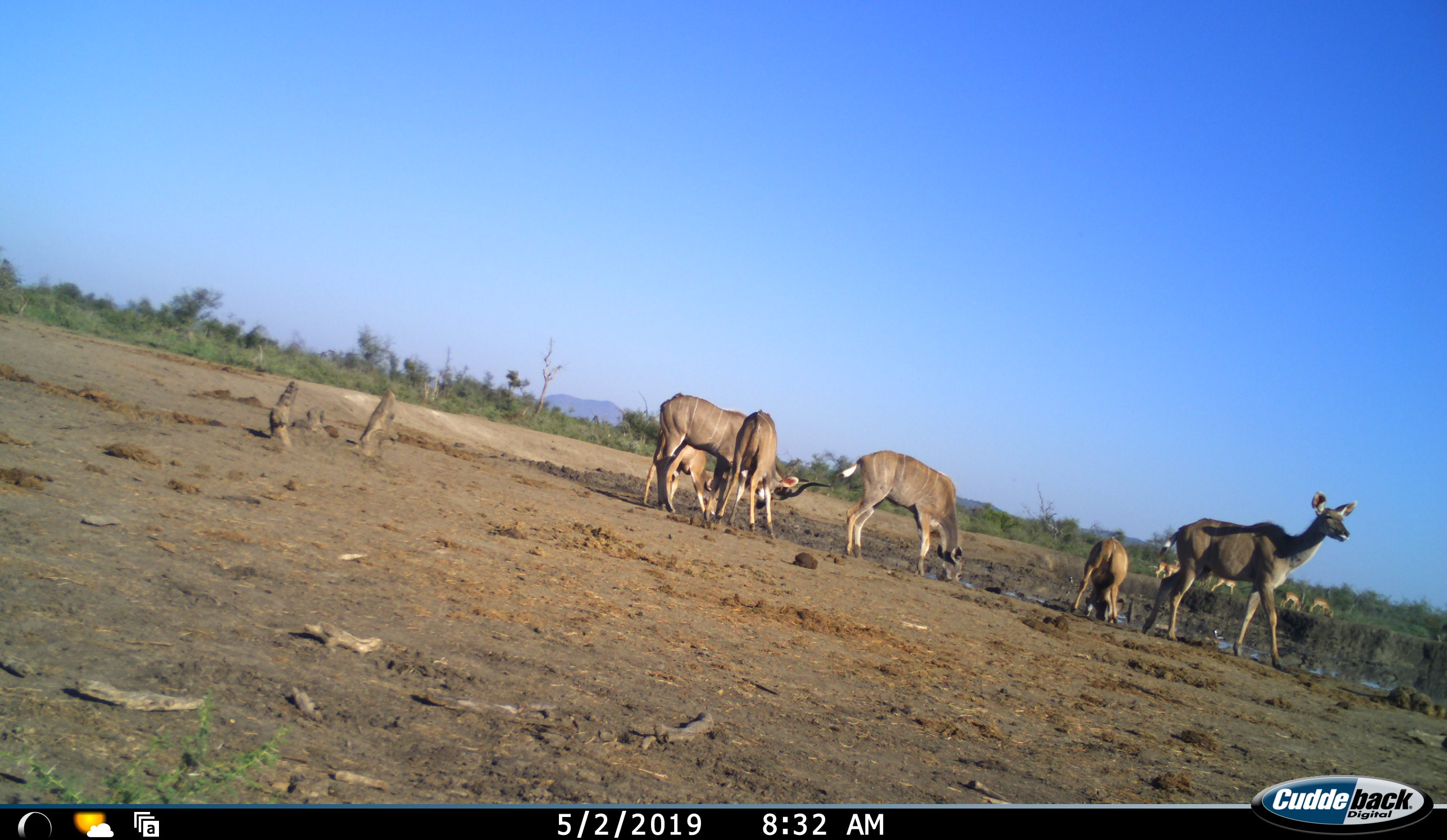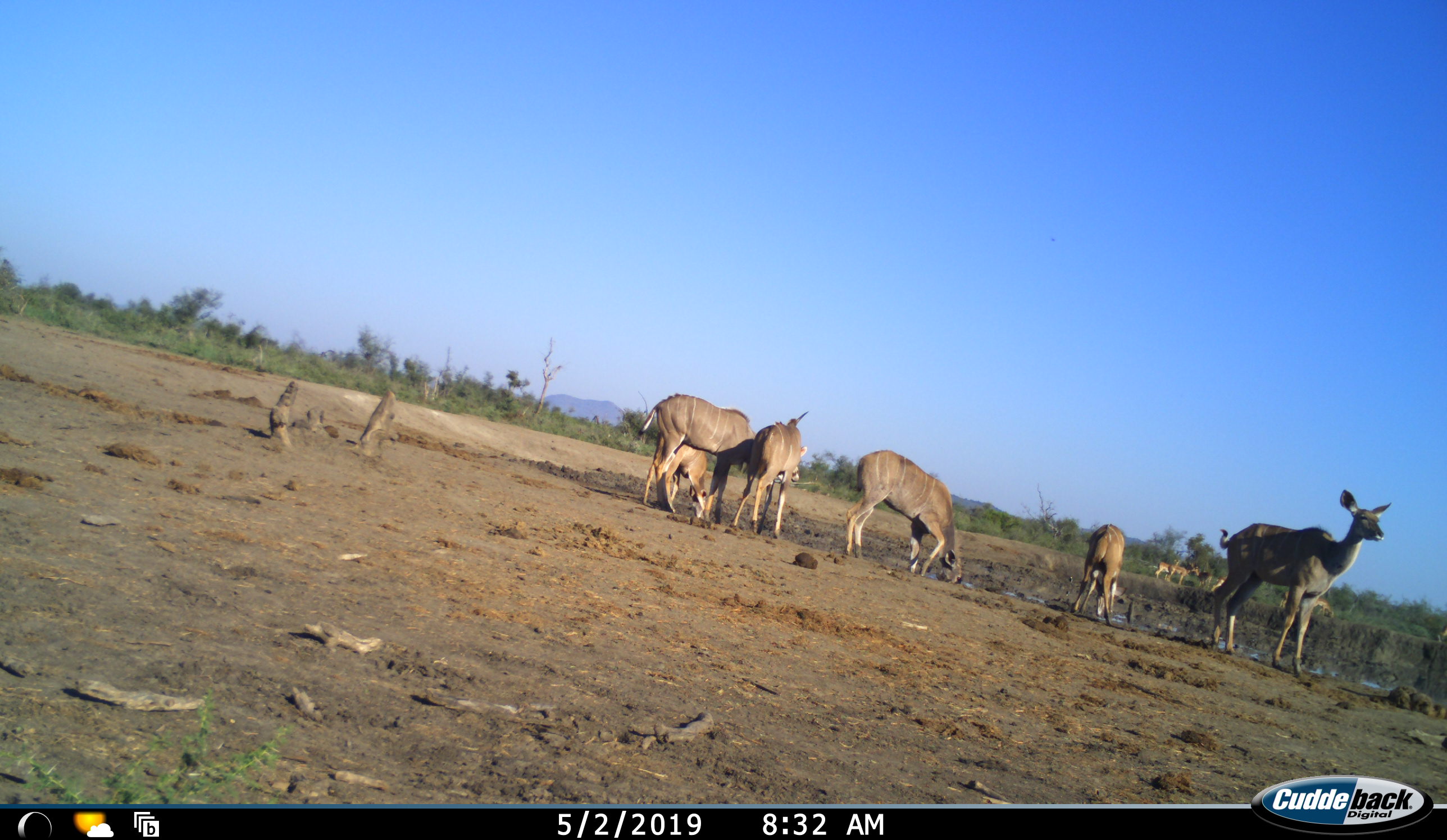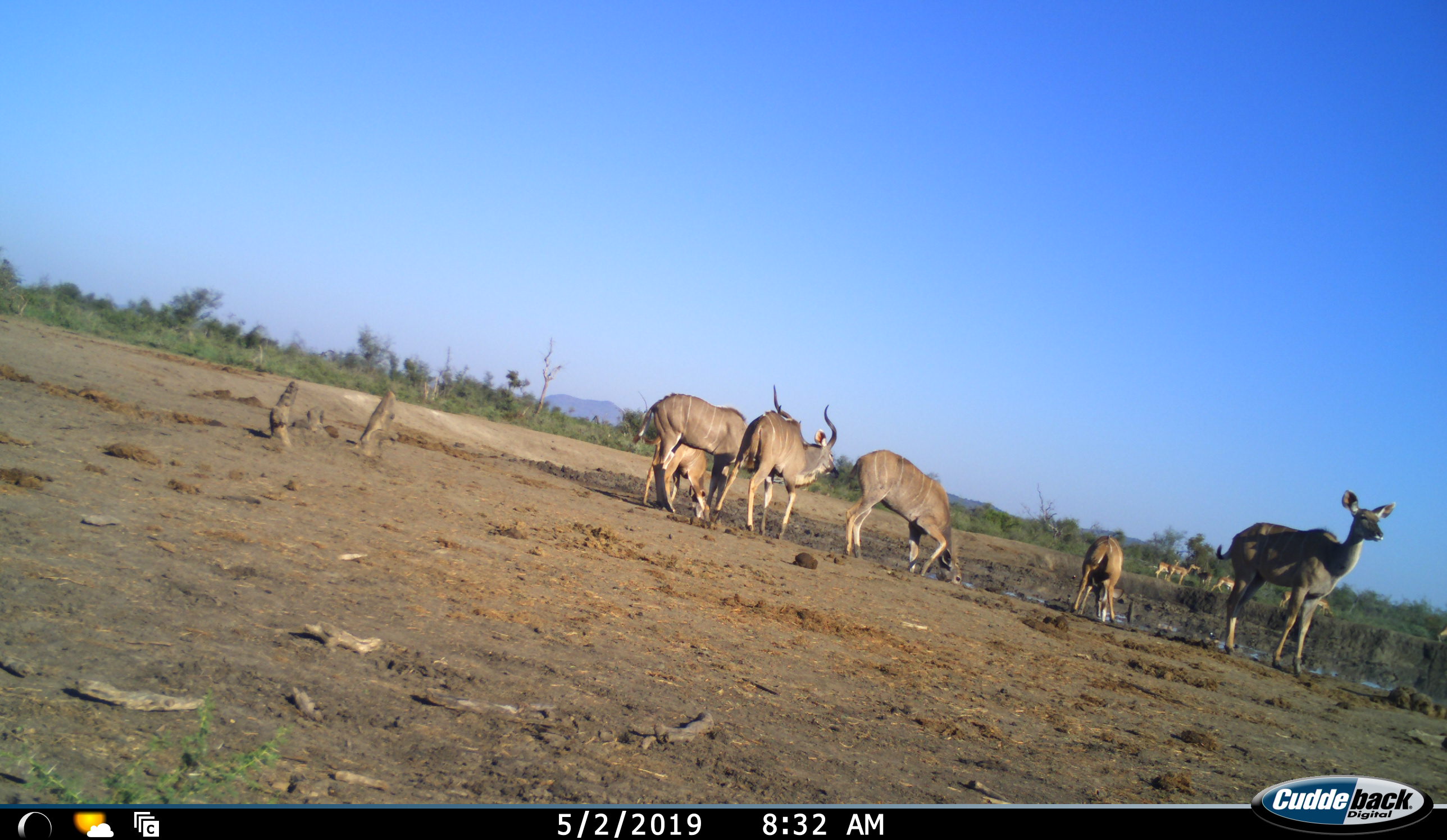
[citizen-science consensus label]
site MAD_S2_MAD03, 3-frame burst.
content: unidentified animal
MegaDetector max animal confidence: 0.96